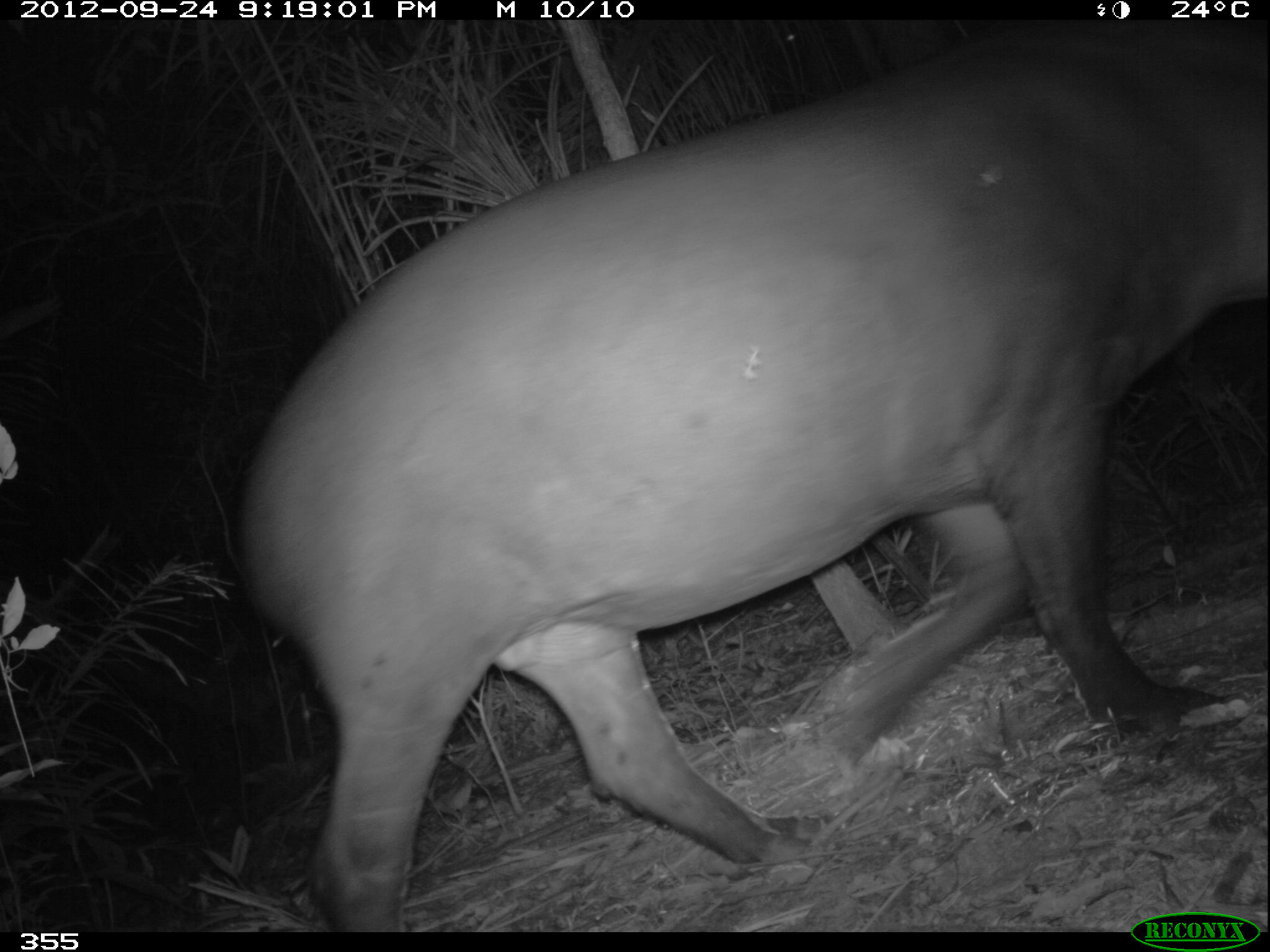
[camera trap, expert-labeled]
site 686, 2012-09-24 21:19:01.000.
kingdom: Animalia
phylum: Chordata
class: Mammalia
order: Perissodactyla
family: Tapiridae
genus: Tapirus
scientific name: Tapirus terrestris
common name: south american tapir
Tapirus terrestris (south american tapir).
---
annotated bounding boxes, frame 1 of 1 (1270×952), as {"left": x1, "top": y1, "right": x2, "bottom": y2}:
tapirus terrestris: {"left": 239, "top": 15, "right": 1270, "bottom": 931}